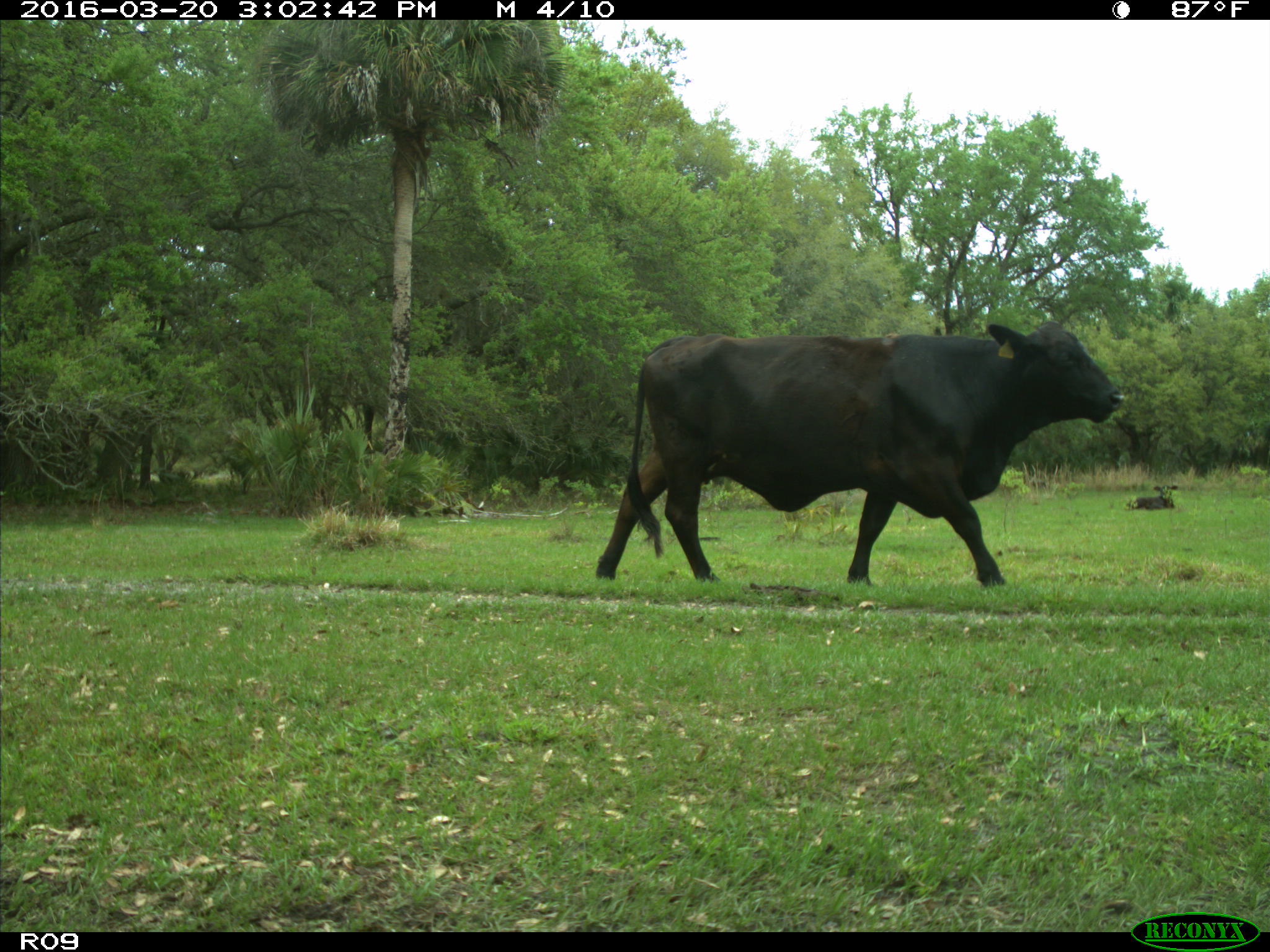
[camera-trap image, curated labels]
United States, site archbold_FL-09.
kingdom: Animalia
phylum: Chordata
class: Mammalia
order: Artiodactyla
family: Bovidae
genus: Bos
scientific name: Bos taurus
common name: domestic cow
Bos taurus (domestic cow).